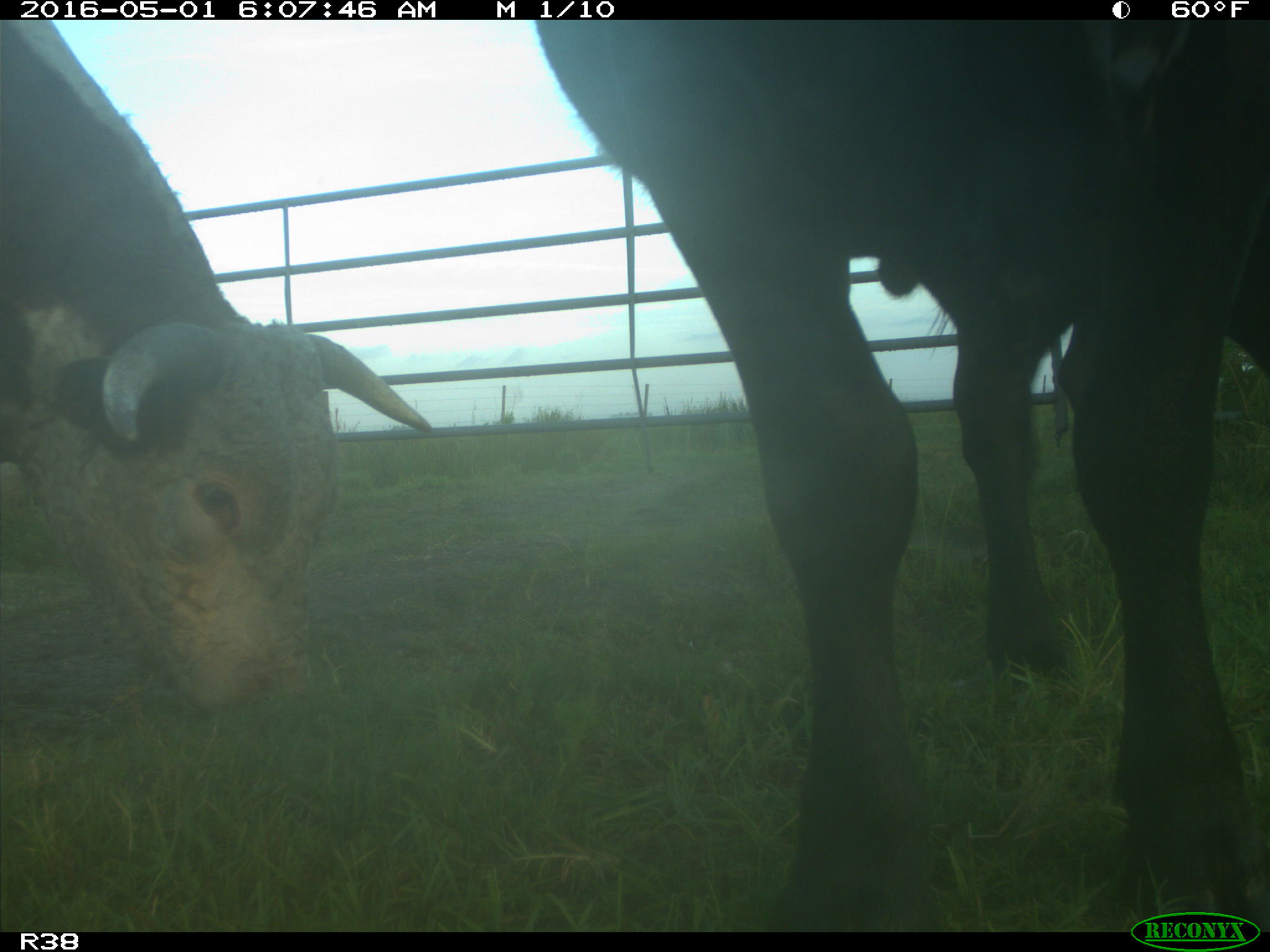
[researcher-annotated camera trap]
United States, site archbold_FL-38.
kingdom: Animalia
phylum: Chordata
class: Mammalia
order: Artiodactyla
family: Bovidae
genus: Bos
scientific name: Bos taurus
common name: domestic cow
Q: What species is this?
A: Bos taurus (domestic cow).